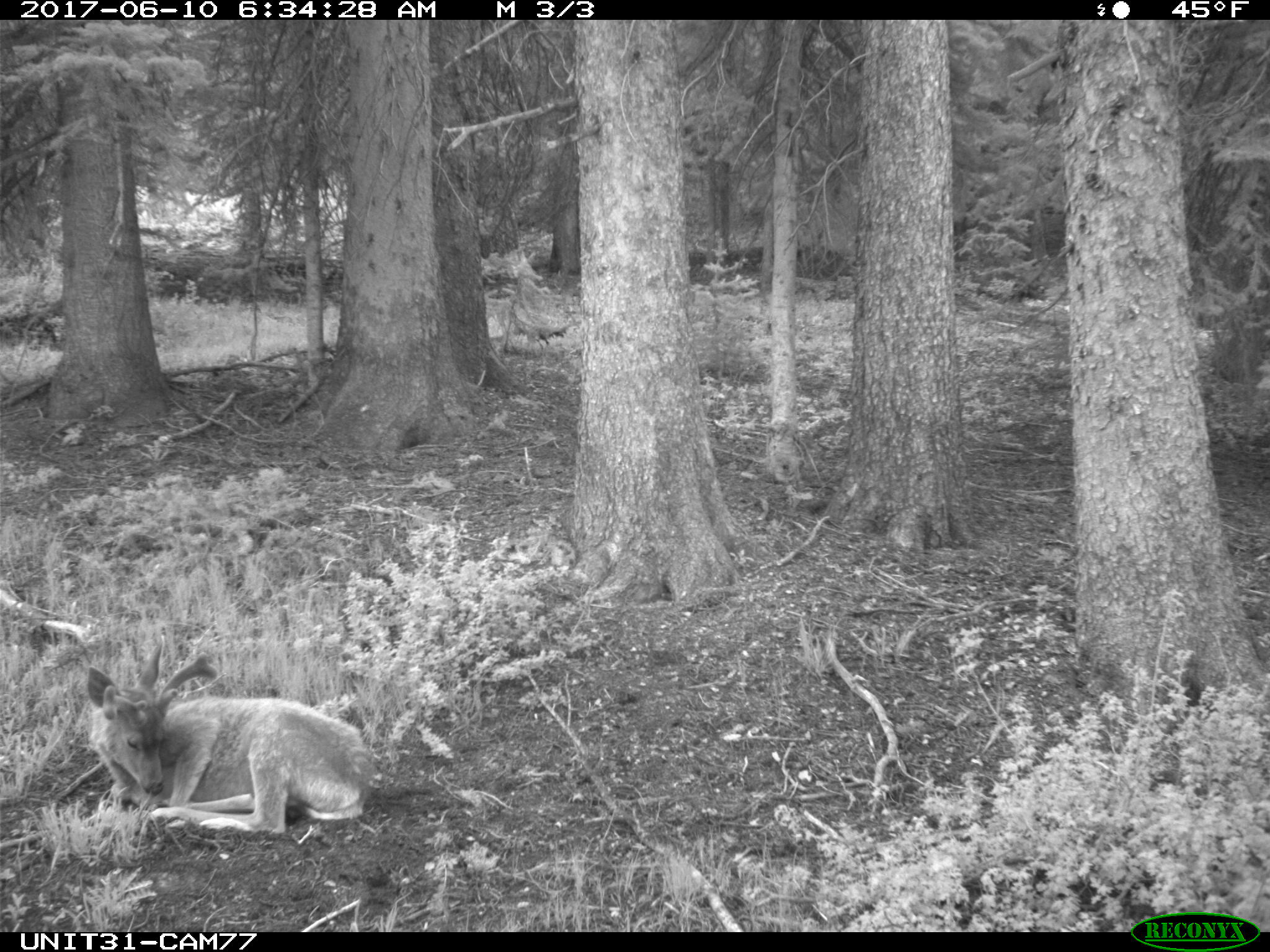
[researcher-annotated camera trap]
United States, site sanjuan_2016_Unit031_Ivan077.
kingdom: Animalia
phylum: Chordata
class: Mammalia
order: Artiodactyla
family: Cervidae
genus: Odocoileus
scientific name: Odocoileus hemionus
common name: mule deer